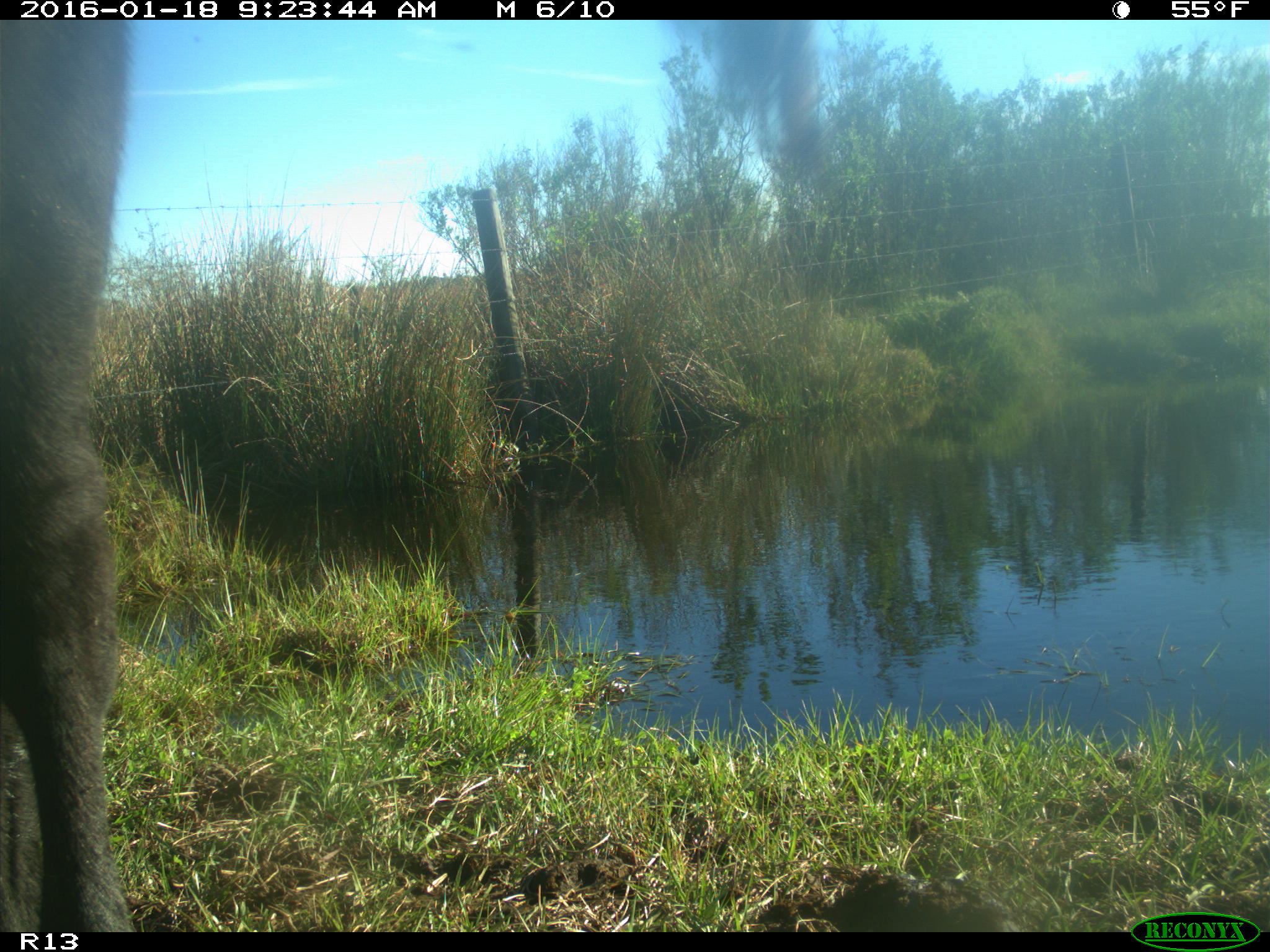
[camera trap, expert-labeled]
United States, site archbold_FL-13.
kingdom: Animalia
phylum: Chordata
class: Mammalia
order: Artiodactyla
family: Bovidae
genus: Bos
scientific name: Bos taurus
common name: domestic cow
Bos taurus (domestic cow).